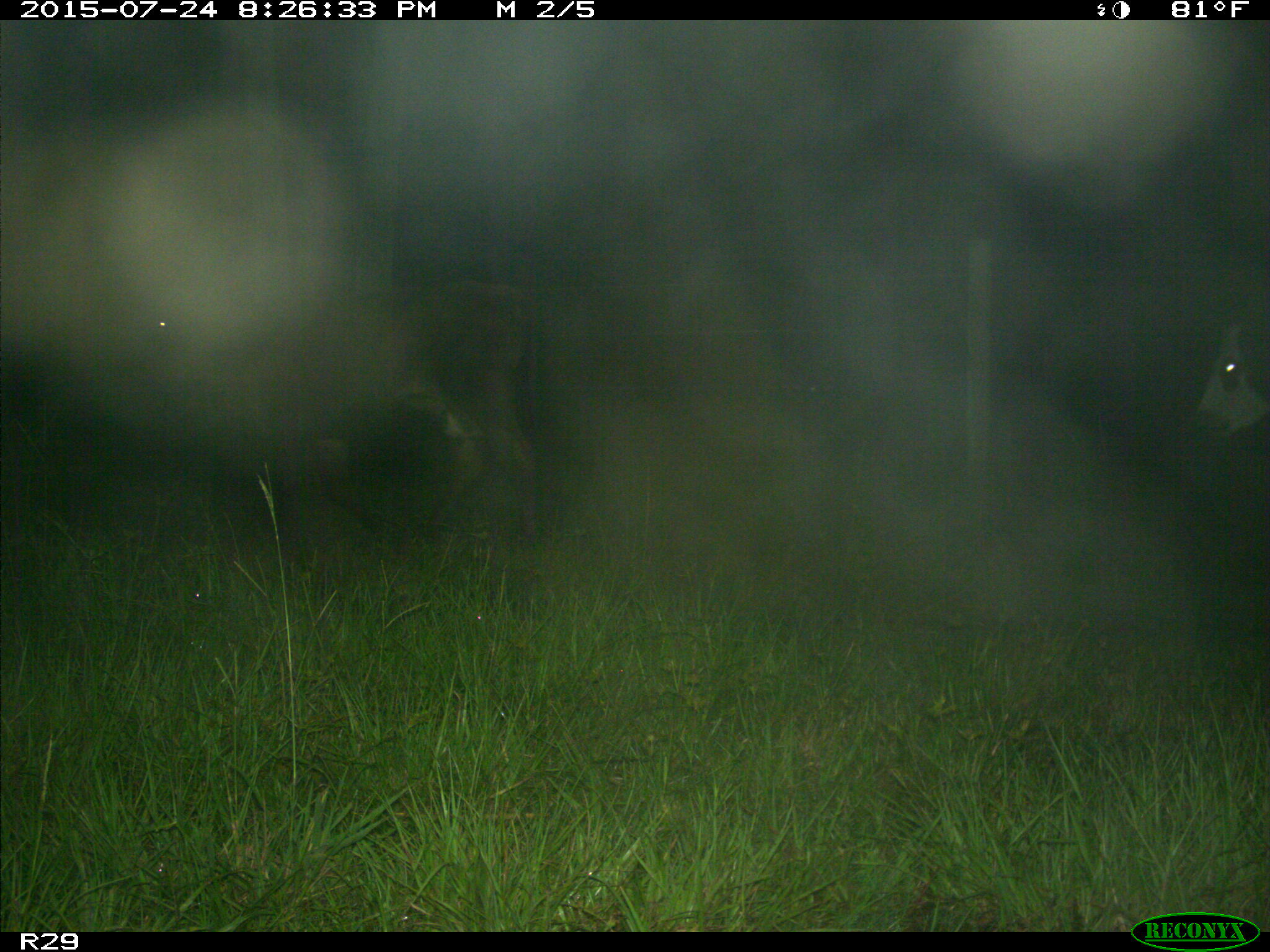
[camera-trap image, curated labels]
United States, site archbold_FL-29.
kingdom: Animalia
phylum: Chordata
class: Mammalia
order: Artiodactyla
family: Bovidae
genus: Bos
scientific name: Bos taurus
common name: domestic cow